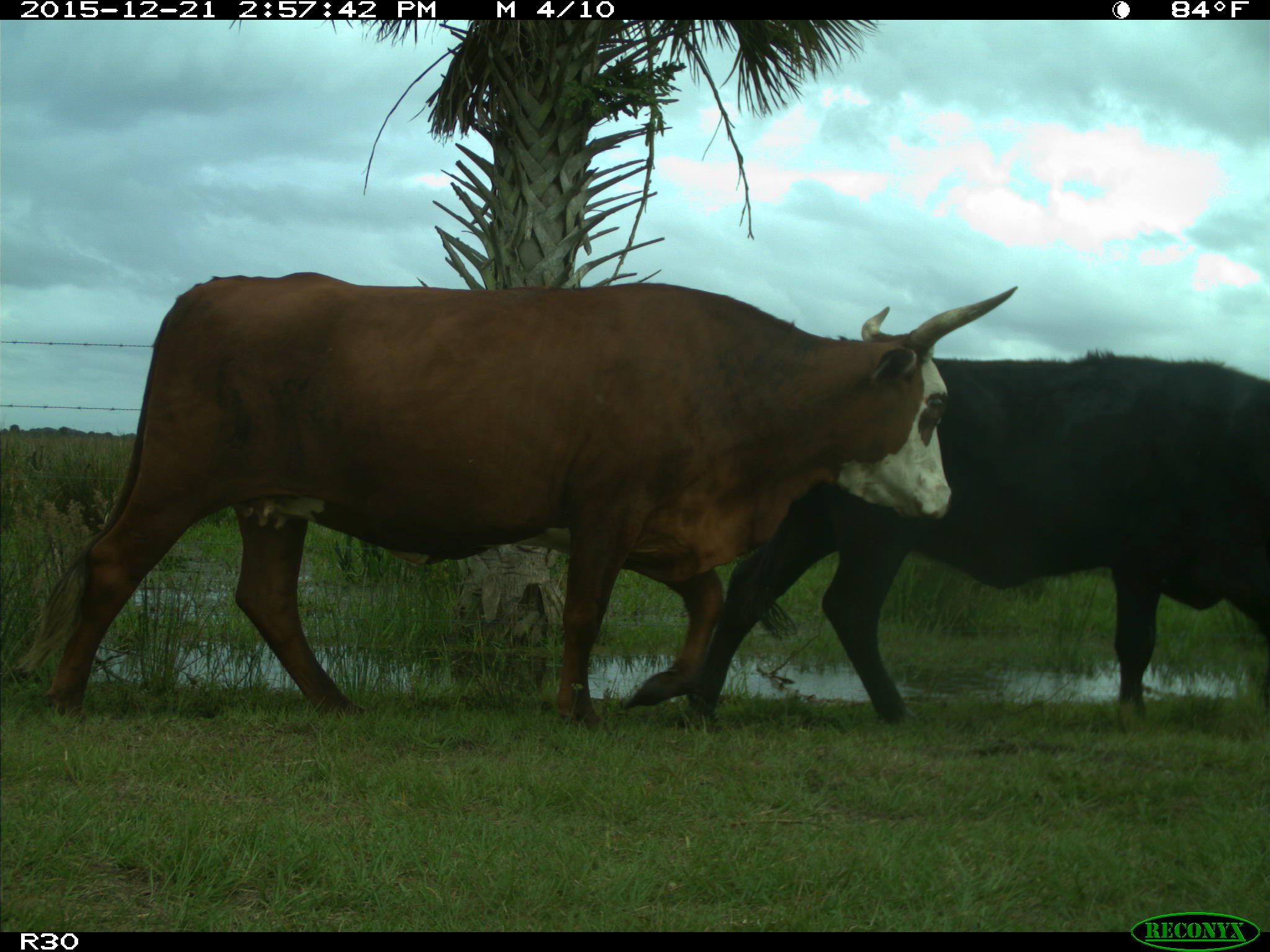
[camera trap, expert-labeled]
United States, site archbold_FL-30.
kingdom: Animalia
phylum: Chordata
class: Mammalia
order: Artiodactyla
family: Bovidae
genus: Bos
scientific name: Bos taurus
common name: domestic cow